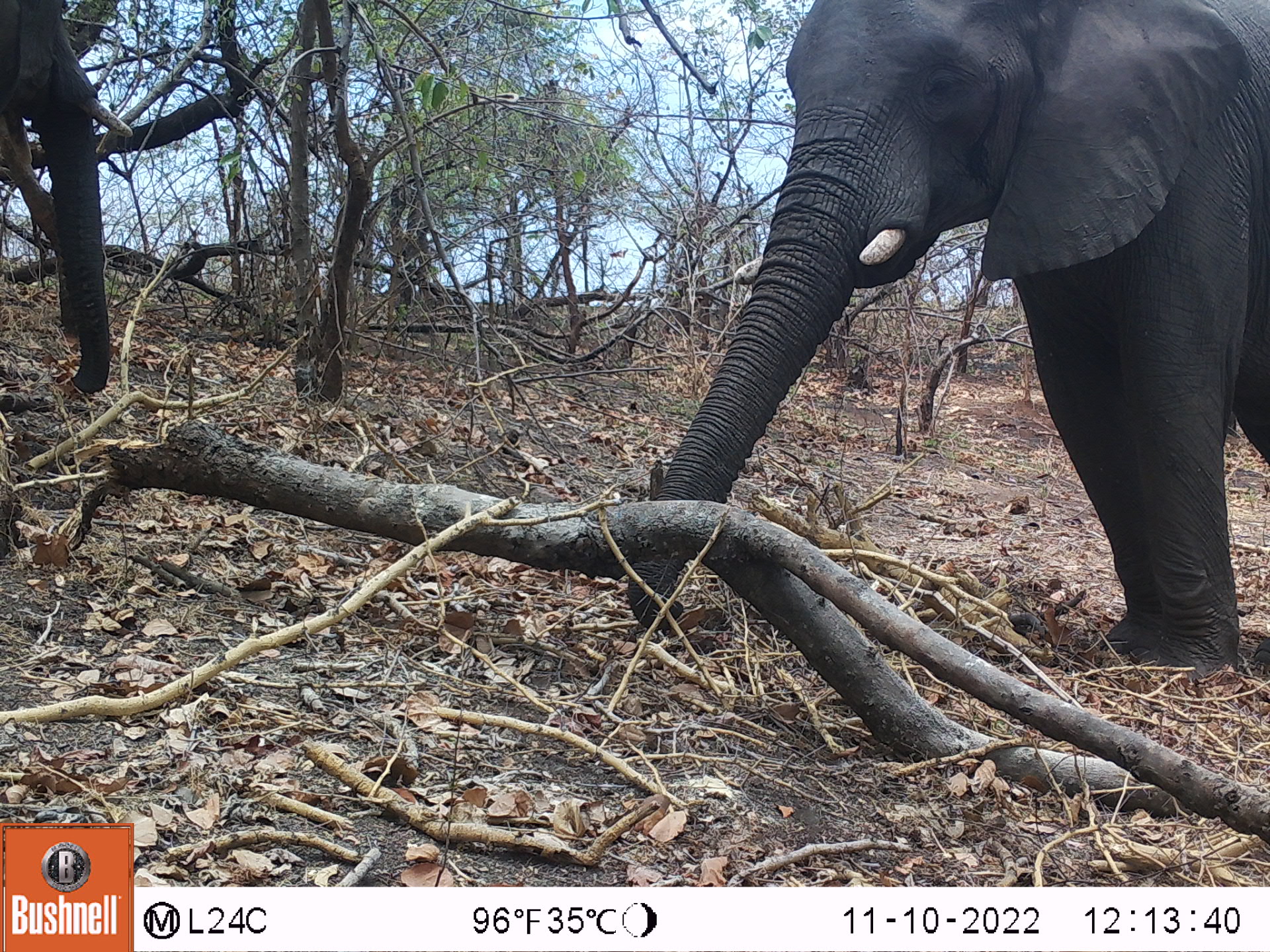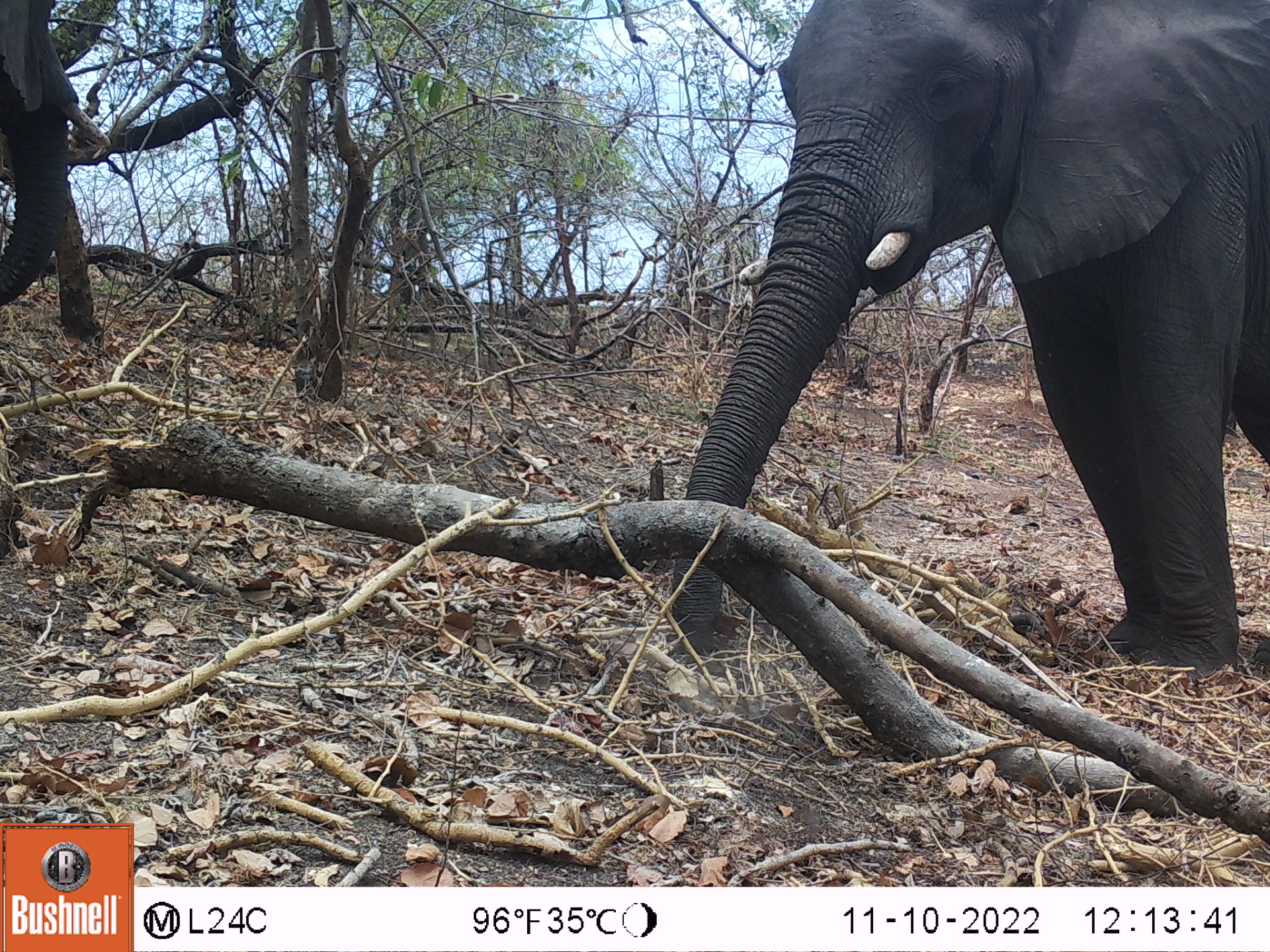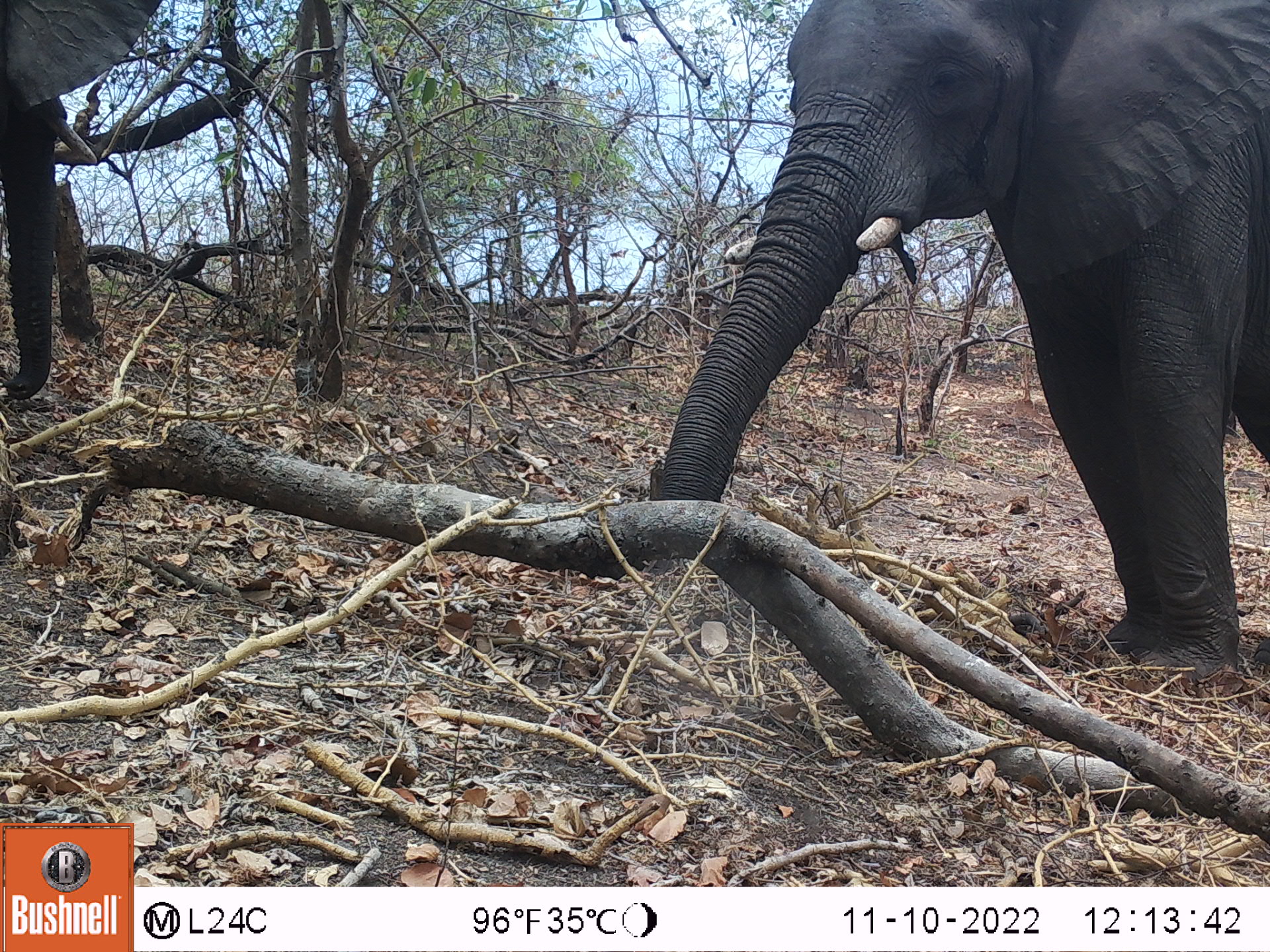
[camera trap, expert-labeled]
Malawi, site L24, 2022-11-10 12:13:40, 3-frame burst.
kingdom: Animalia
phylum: Chordata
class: Mammalia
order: Proboscidea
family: Elephantidae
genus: Loxodonta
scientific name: Loxodonta africana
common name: african savanna elephant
African savanna elephant (Loxodonta africana), count 2.